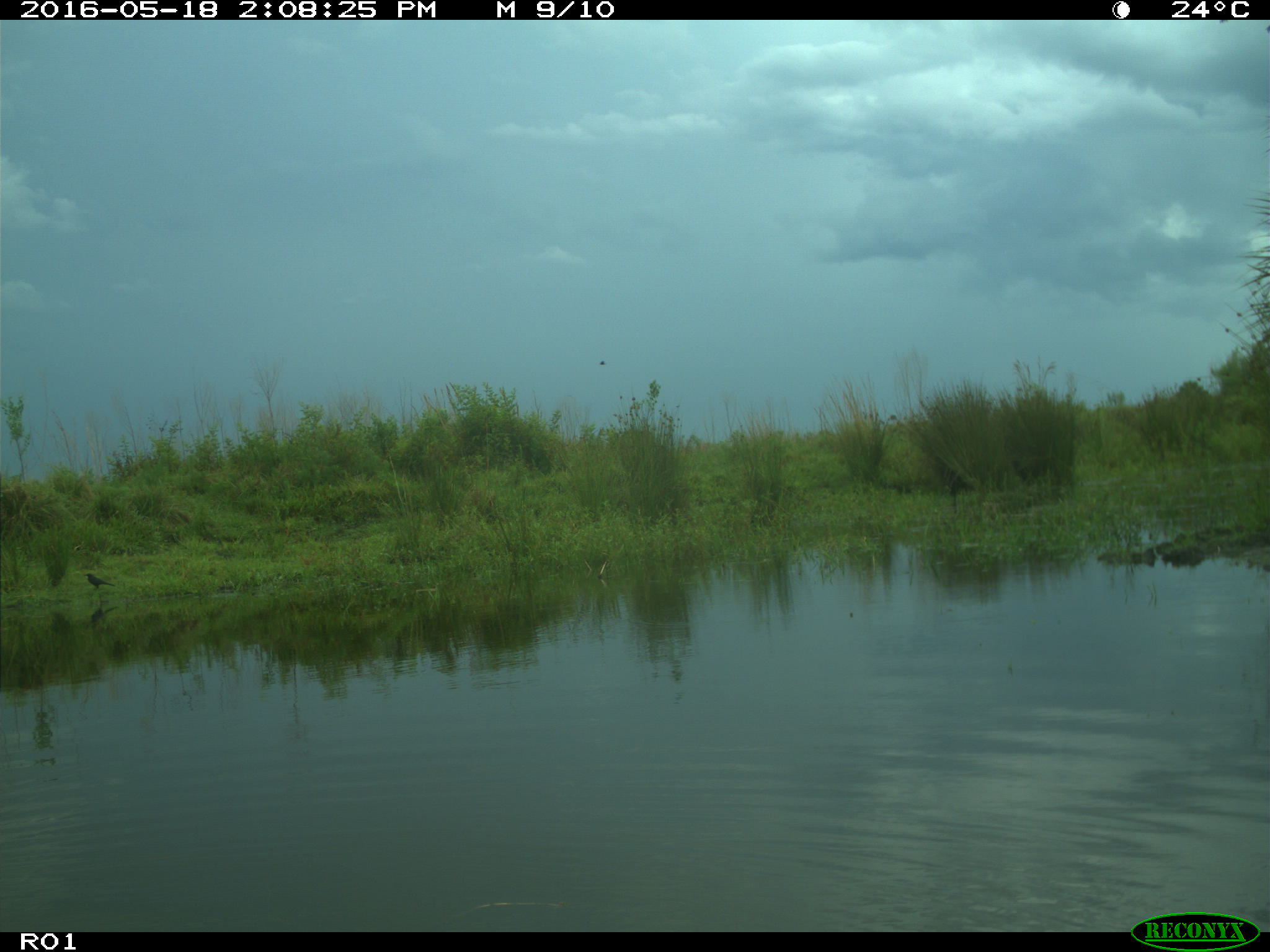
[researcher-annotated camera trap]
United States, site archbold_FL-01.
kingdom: Animalia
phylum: Chordata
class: Aves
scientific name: Aves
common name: birds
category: unidentified bird